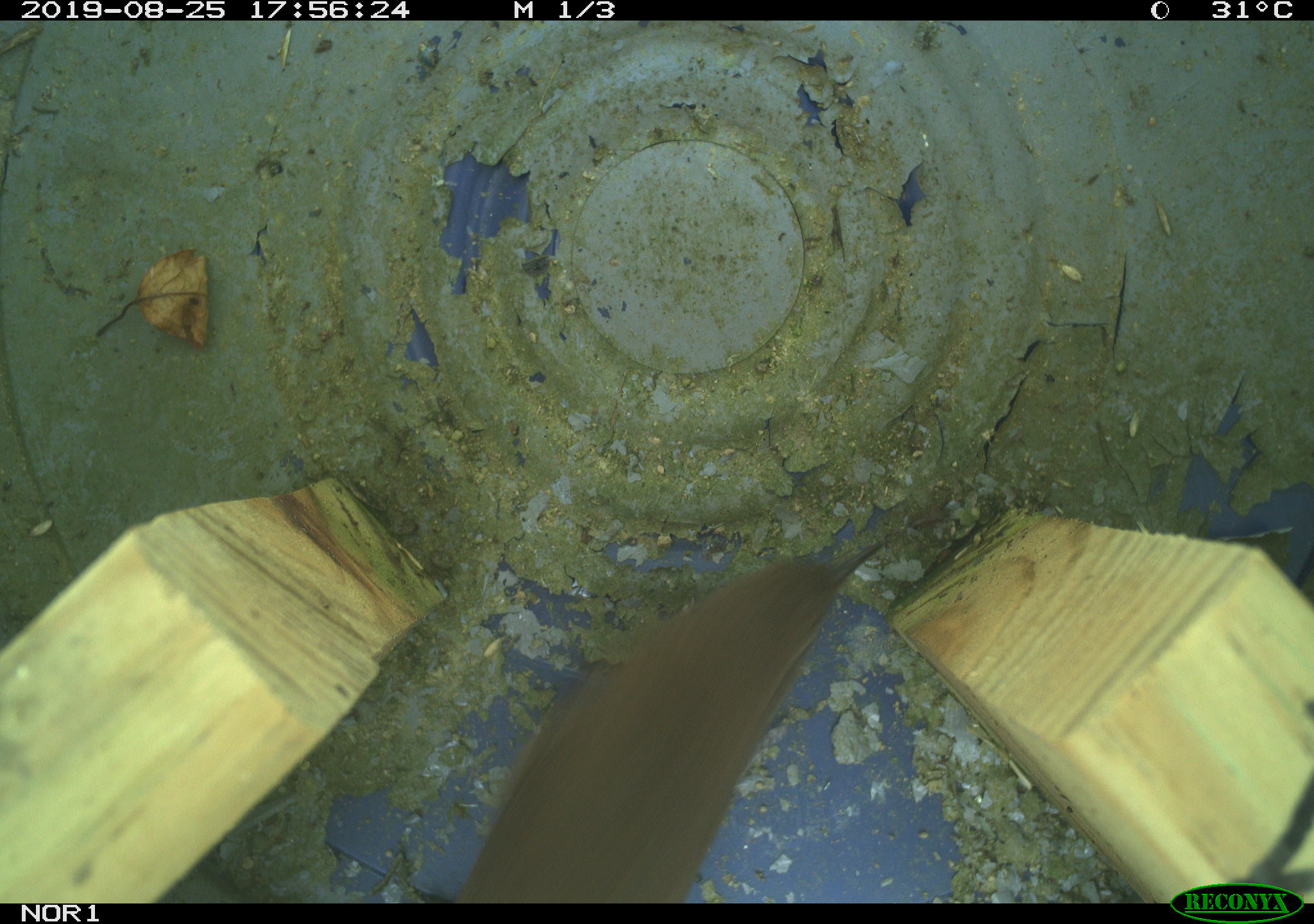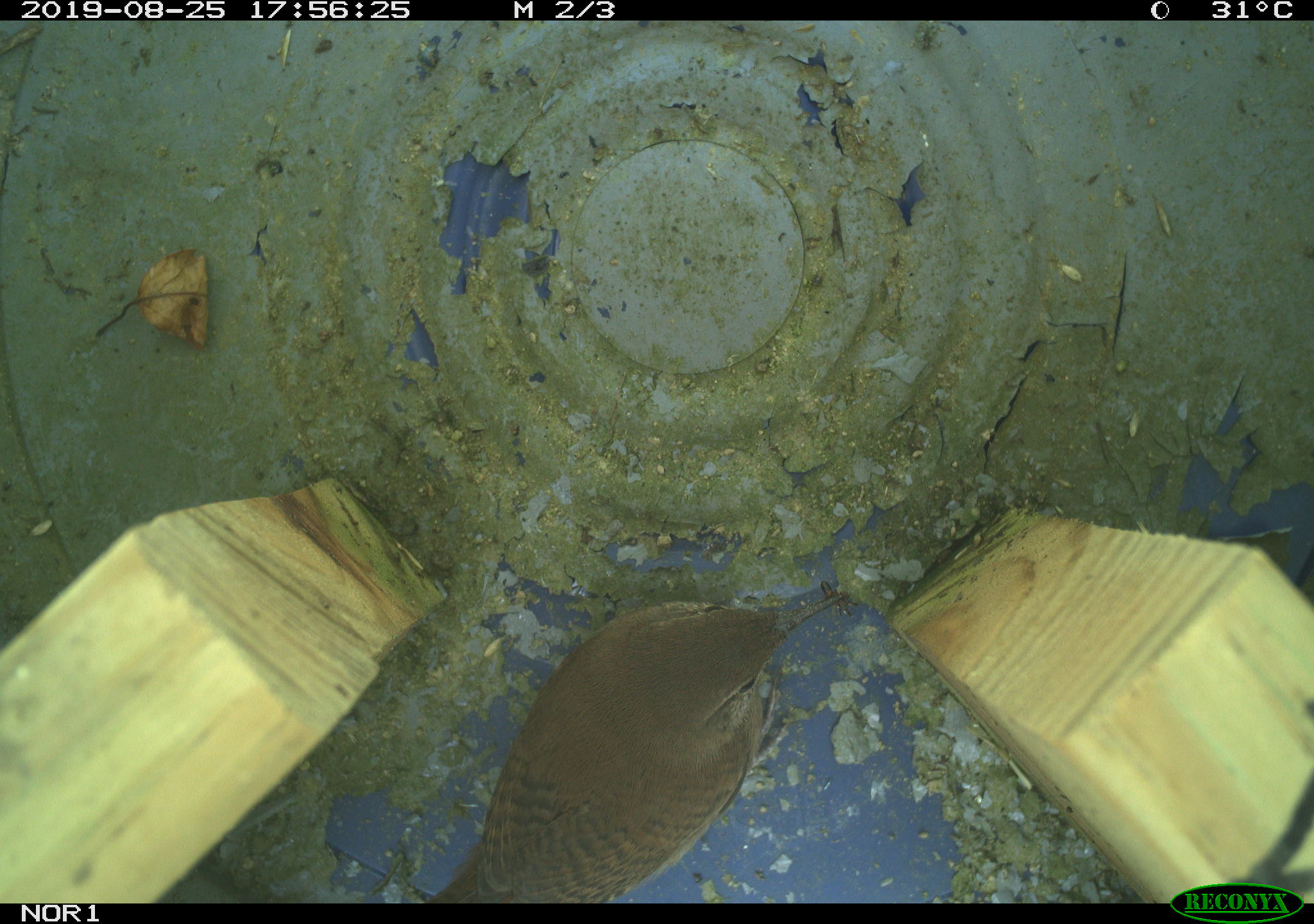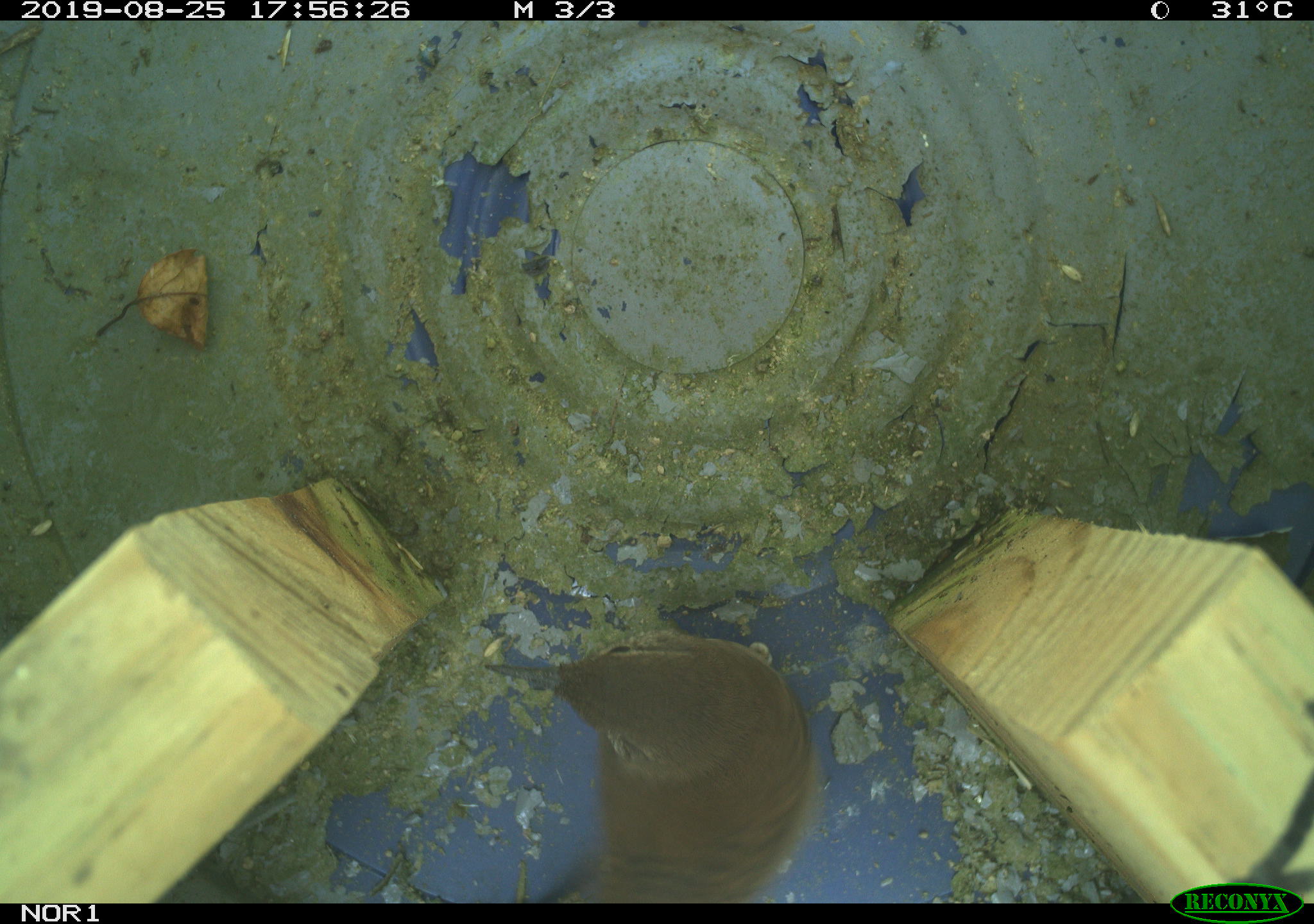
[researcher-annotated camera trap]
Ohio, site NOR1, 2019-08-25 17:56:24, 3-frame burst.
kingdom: Animalia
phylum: Chordata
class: Aves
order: Passeriformes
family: Troglodytidae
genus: Troglodytes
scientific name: Troglodytes aedon aedon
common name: northern house wren